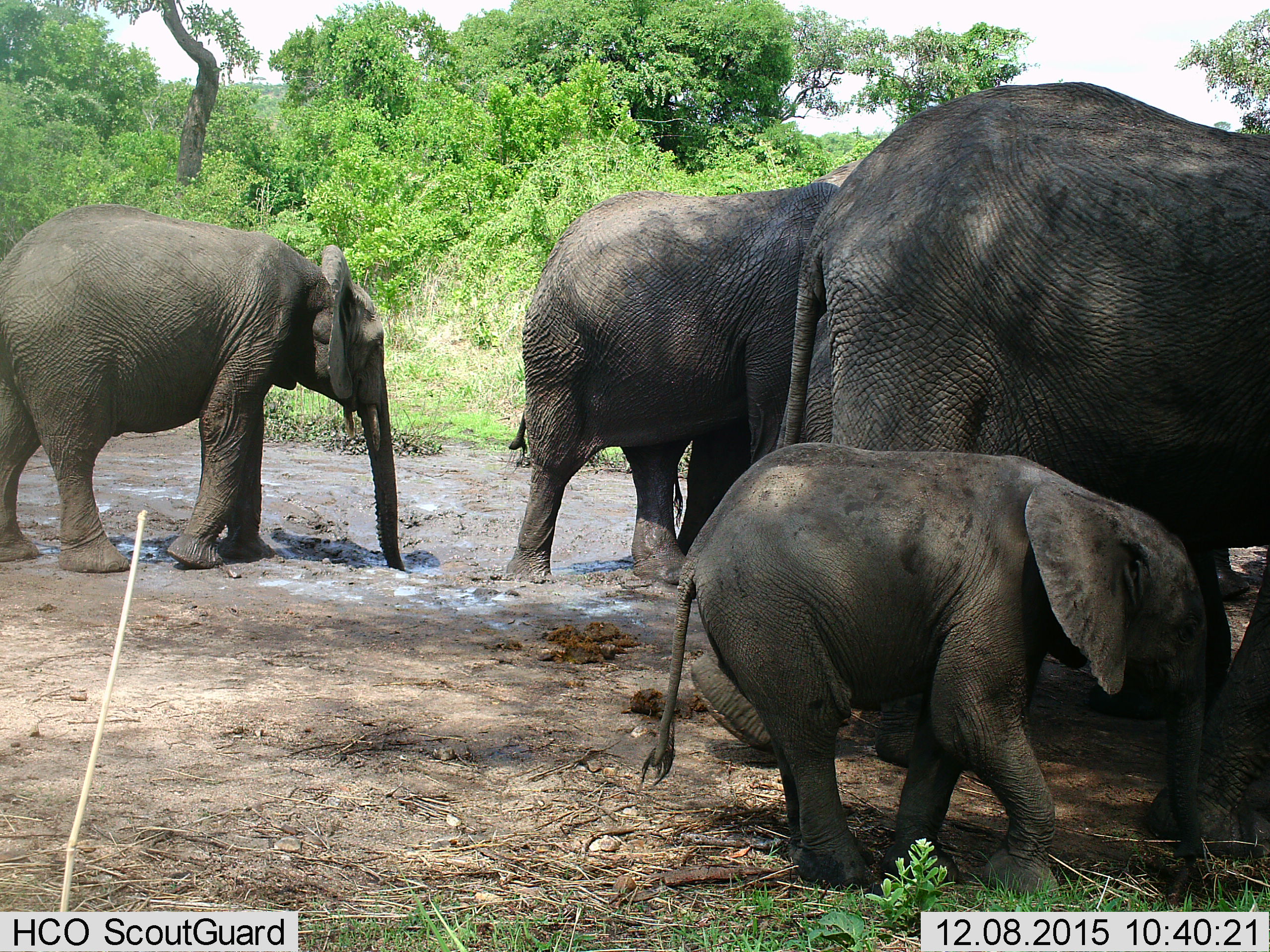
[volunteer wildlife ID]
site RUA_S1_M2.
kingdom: Animalia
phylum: Chordata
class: Mammalia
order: Proboscidea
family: Elephantidae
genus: Loxodonta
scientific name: Loxodonta africana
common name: african bush elephant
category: elephant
Elephant (african bush elephant) (Loxodonta africana), count 5. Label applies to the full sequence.